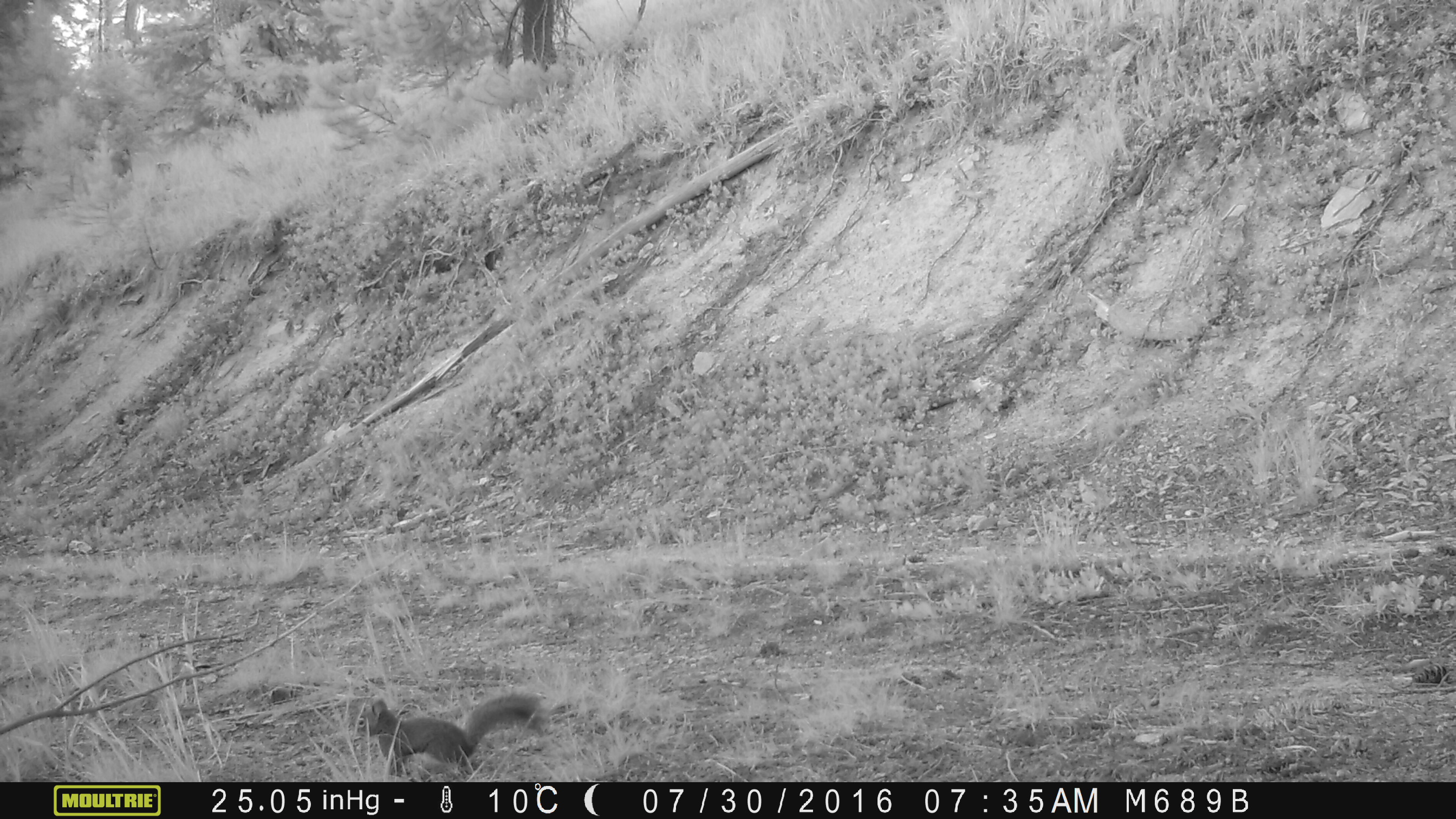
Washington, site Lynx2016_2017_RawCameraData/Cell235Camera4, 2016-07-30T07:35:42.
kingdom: Animalia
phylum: Chordata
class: Mammalia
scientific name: Mammalia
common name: small mammal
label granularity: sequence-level